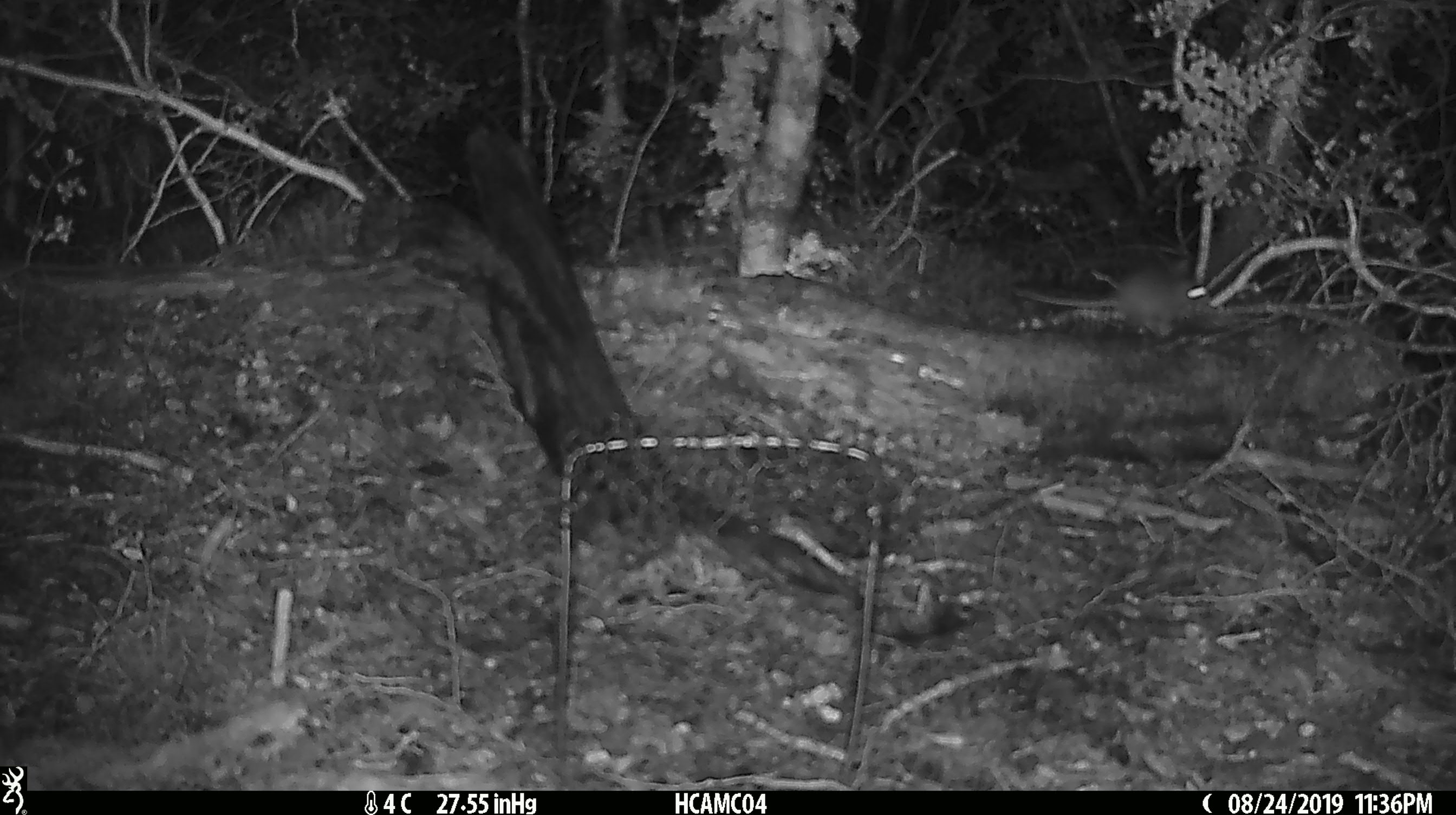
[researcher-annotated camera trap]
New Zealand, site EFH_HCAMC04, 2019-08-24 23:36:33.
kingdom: Animalia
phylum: Chordata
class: Mammalia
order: Rodentia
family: Muridae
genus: Mus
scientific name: Mus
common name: mouse